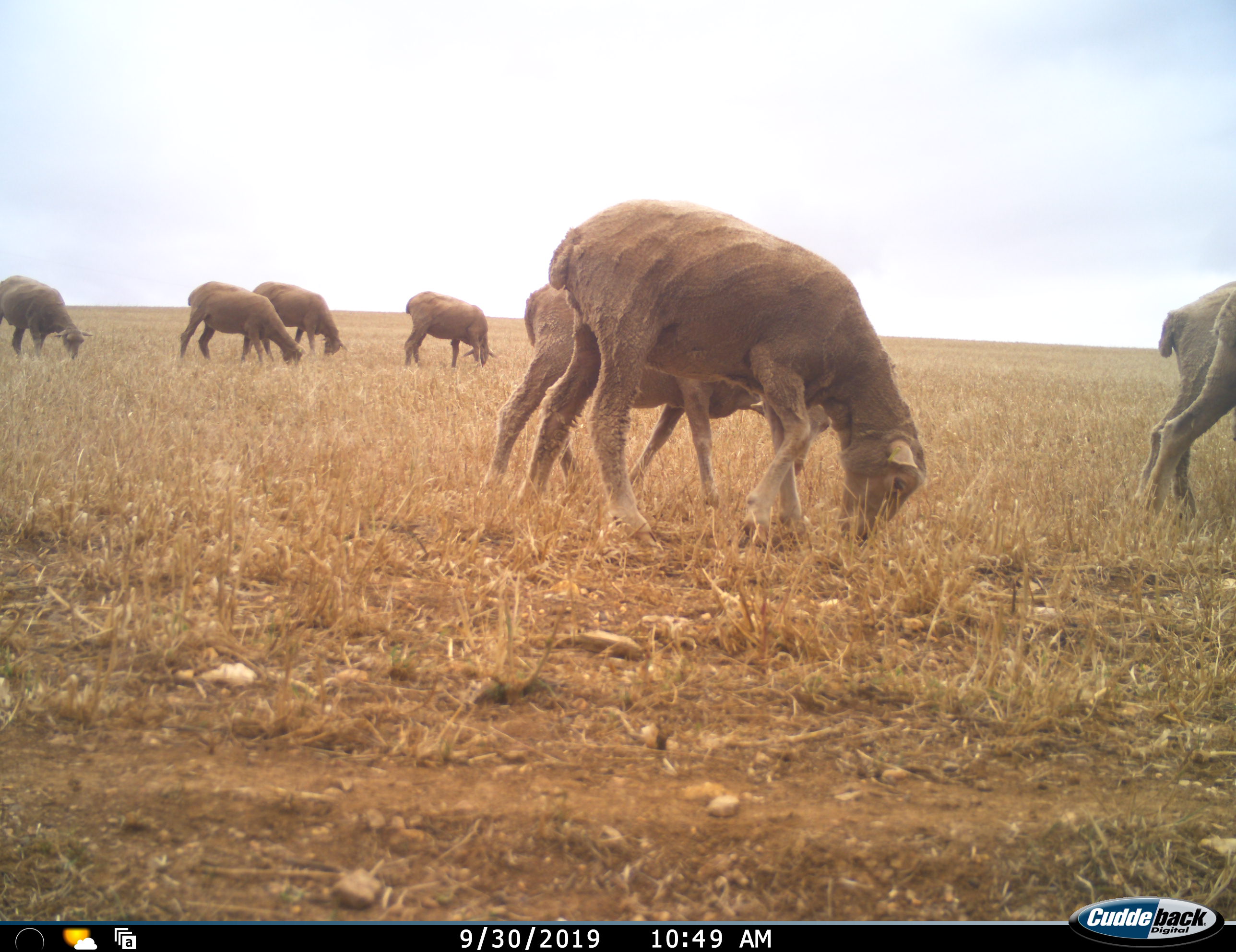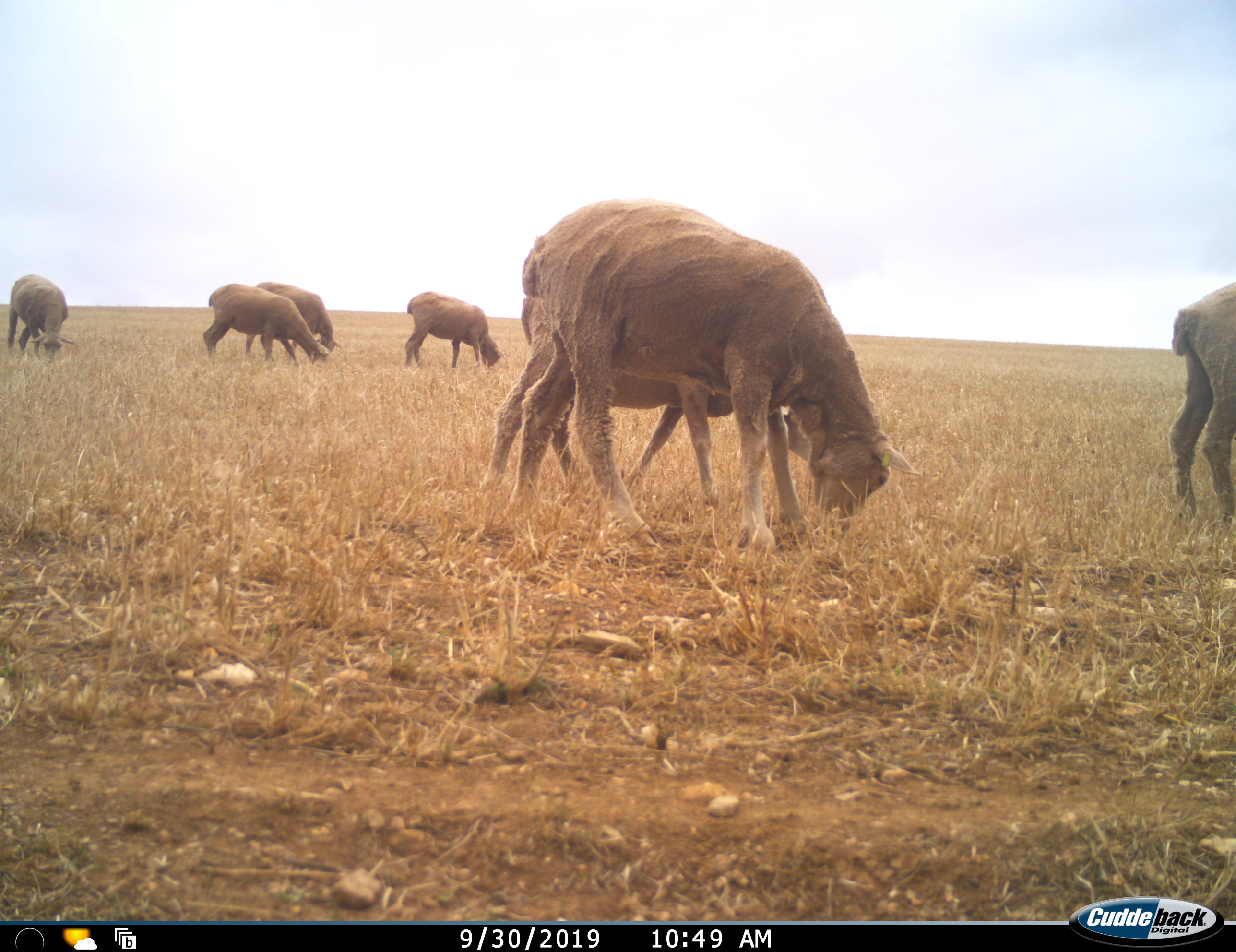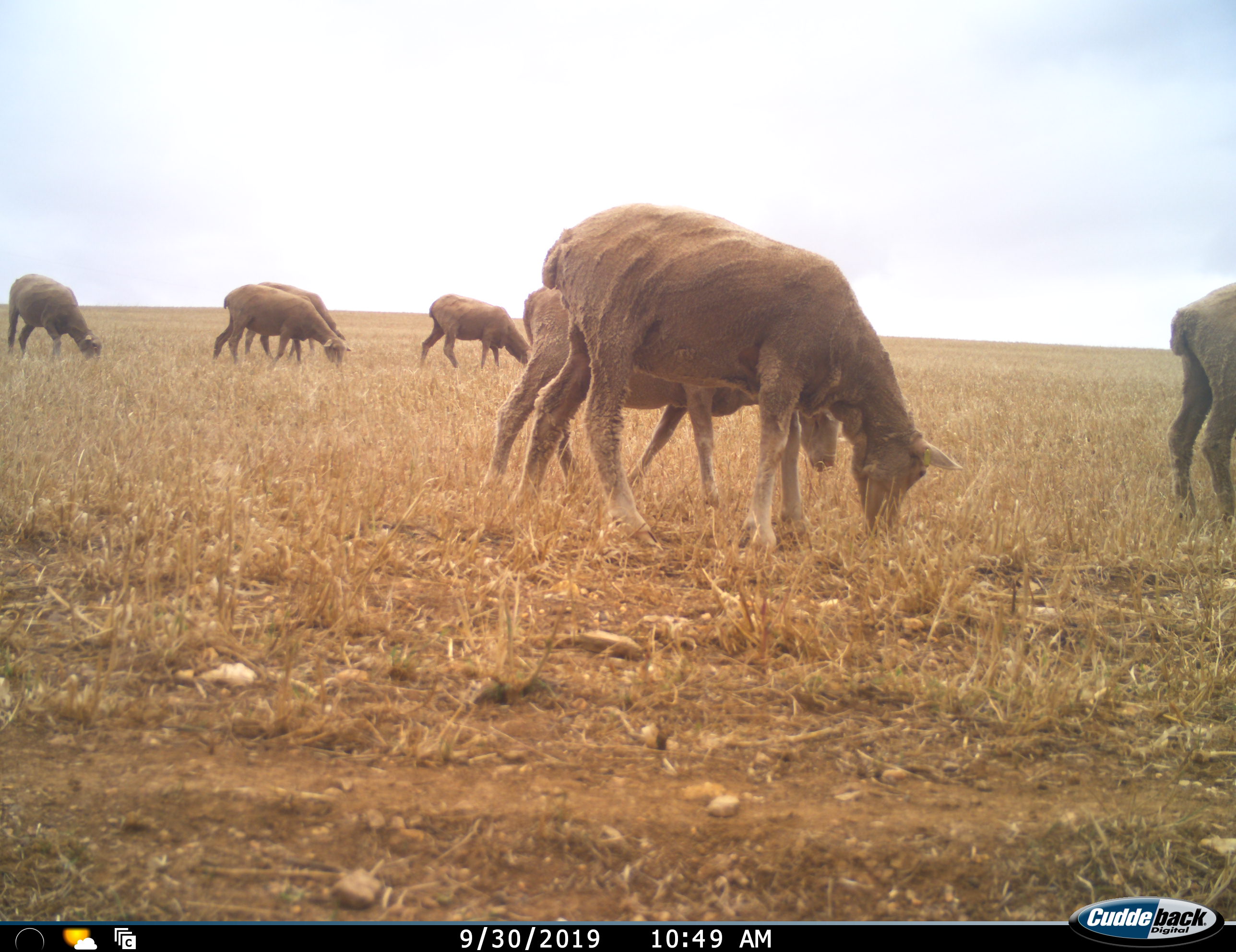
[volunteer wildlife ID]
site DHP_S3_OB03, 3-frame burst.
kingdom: Animalia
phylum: Chordata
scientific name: Vertebrata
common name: domestic animal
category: domesticanimal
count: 7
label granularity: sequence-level